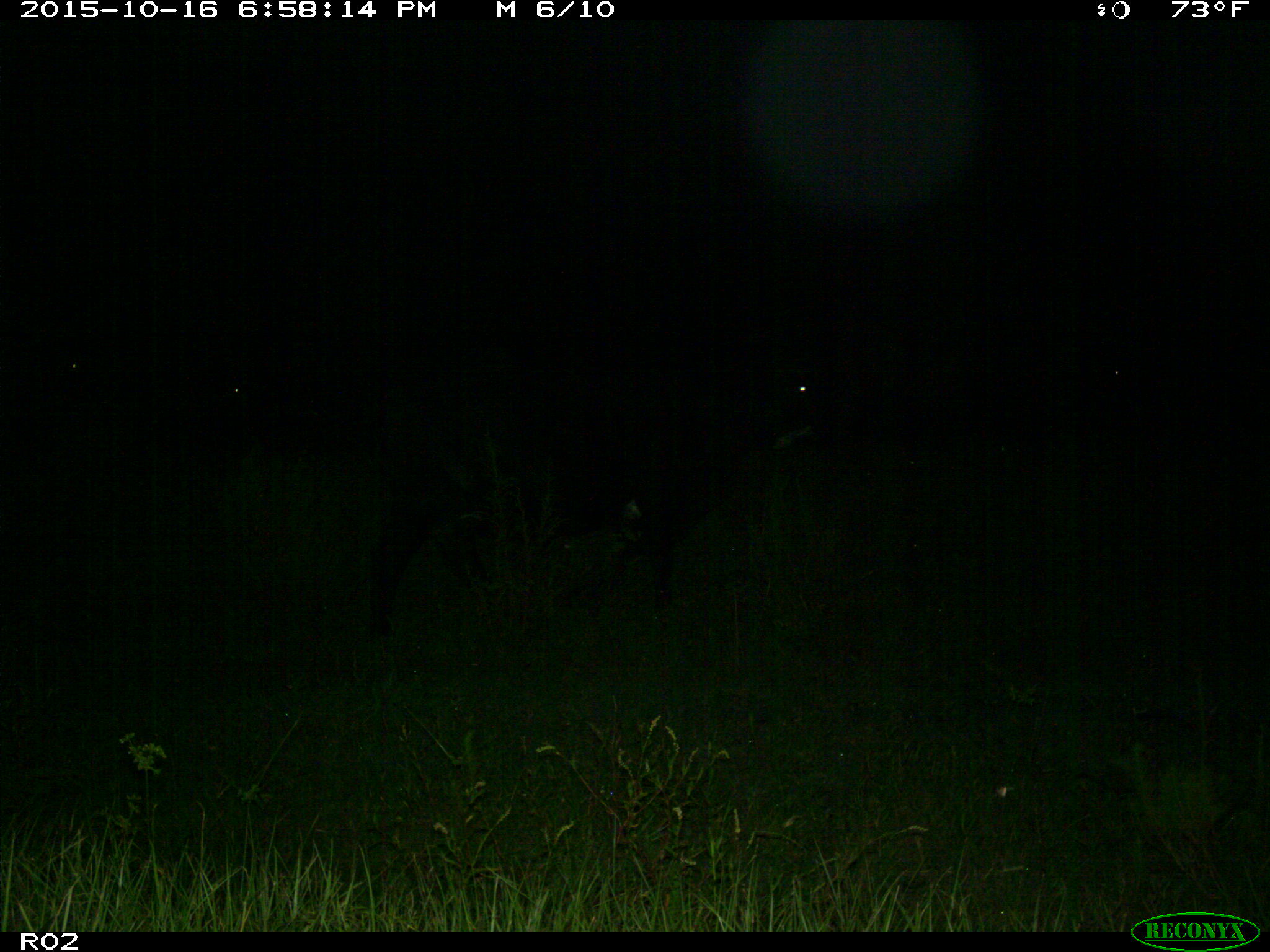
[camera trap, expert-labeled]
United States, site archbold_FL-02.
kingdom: Animalia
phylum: Chordata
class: Mammalia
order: Artiodactyla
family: Bovidae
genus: Bos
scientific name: Bos taurus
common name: domestic cow